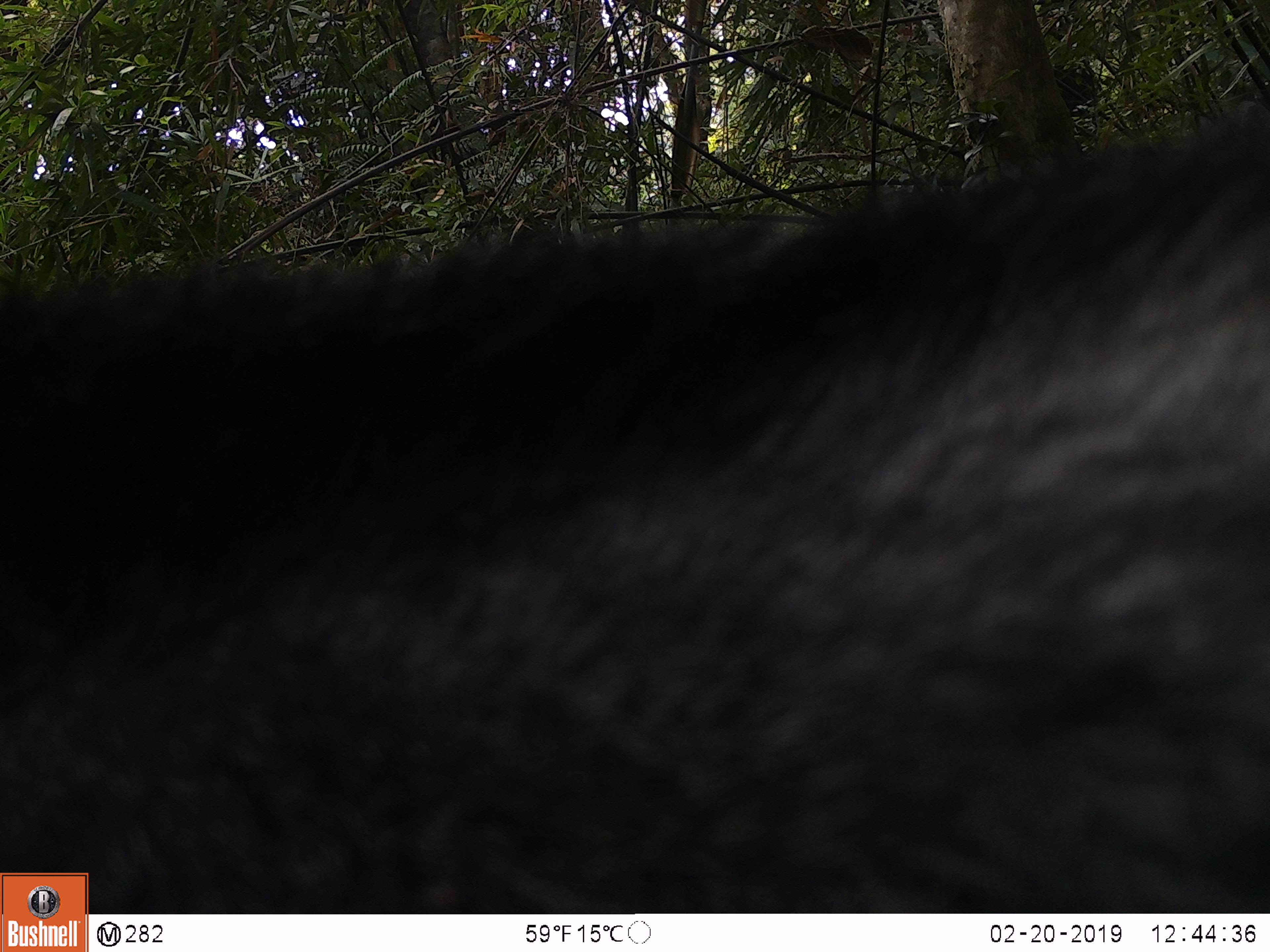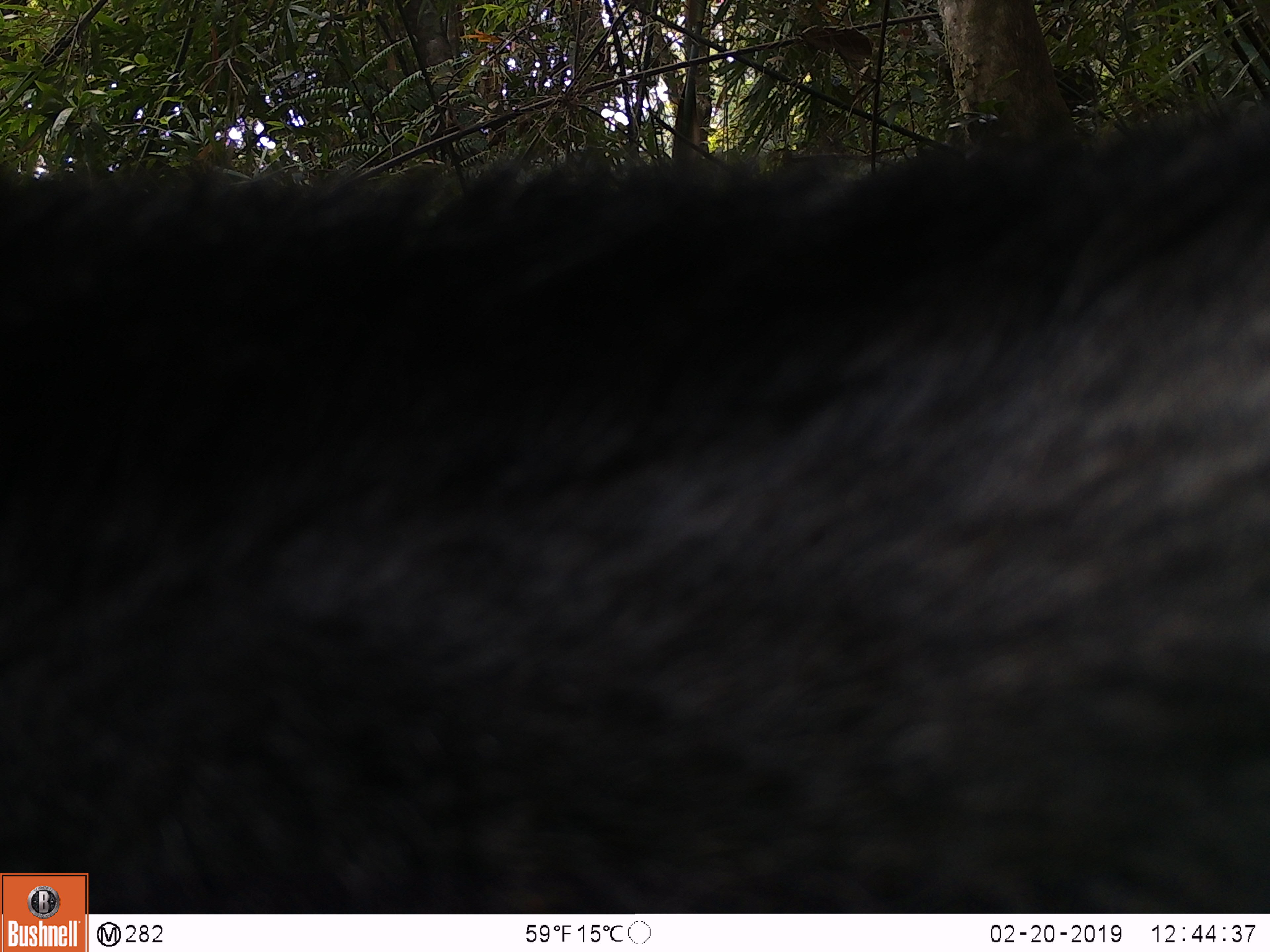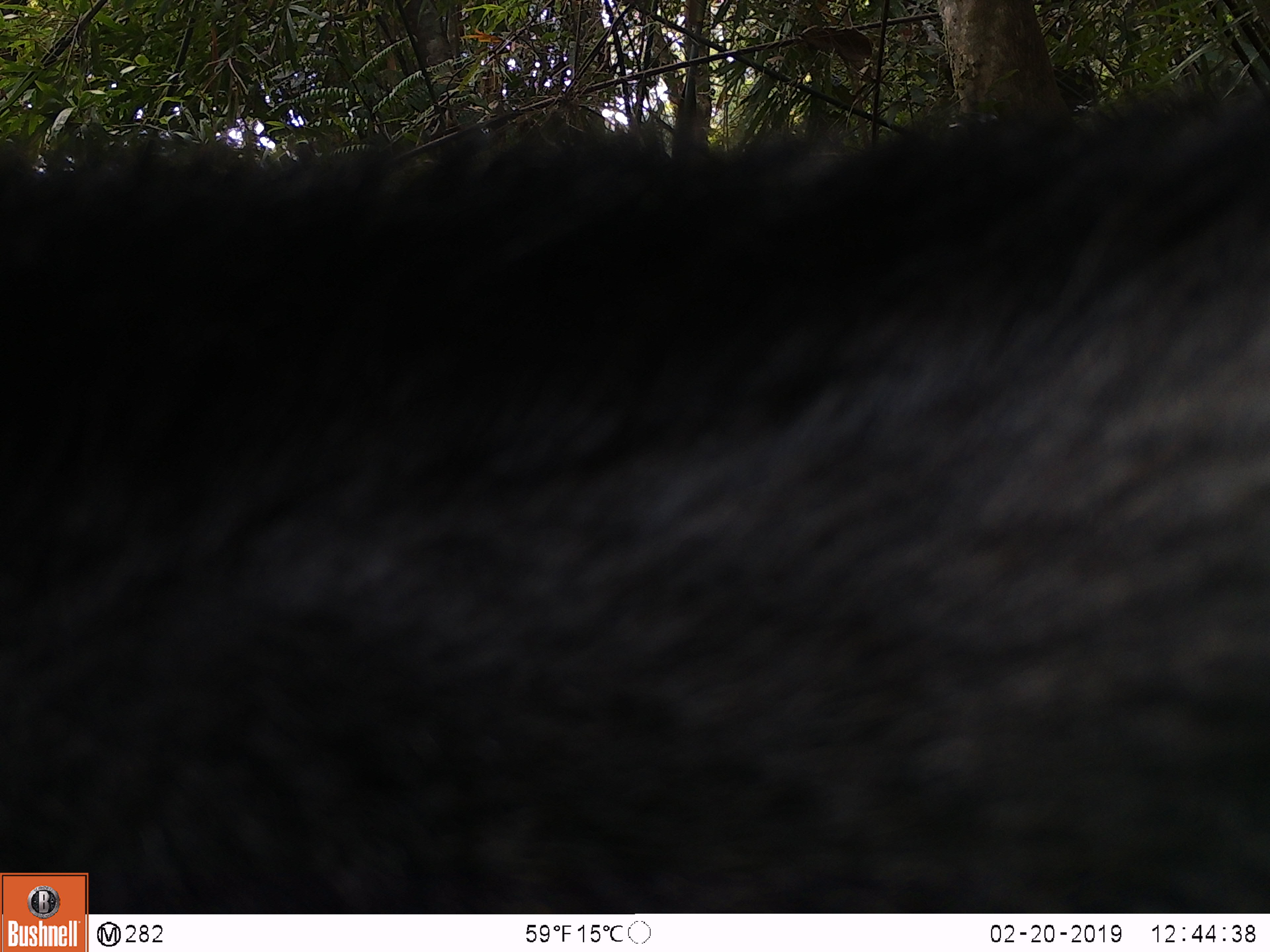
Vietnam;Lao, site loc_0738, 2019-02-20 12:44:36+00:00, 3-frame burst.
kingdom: Animalia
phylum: Chordata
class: Mammalia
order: Artiodactyla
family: Bovidae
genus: Capricornis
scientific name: Capricornis sumatraensis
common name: chinese serow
Chinese serow (Capricornis sumatraensis). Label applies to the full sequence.